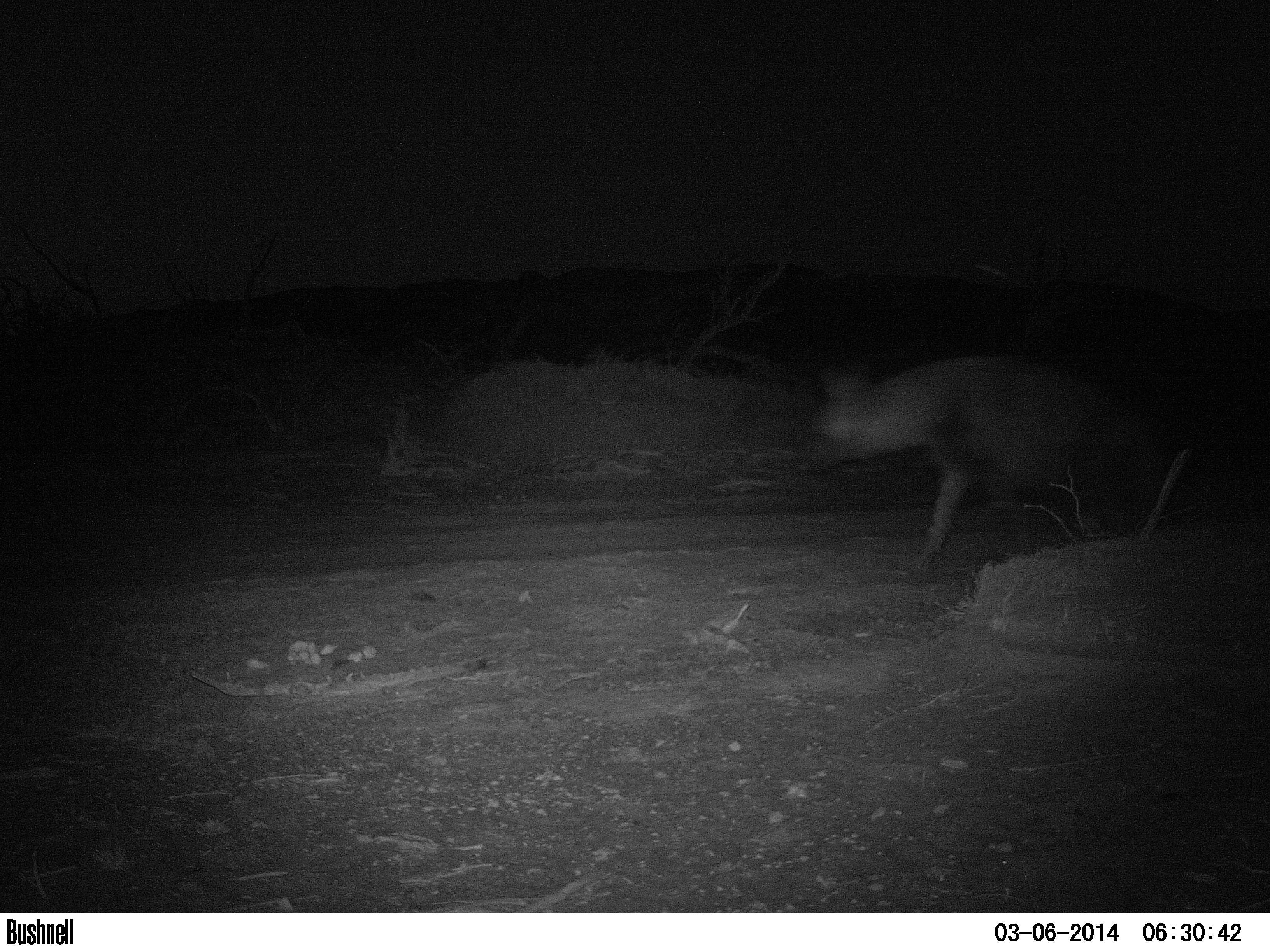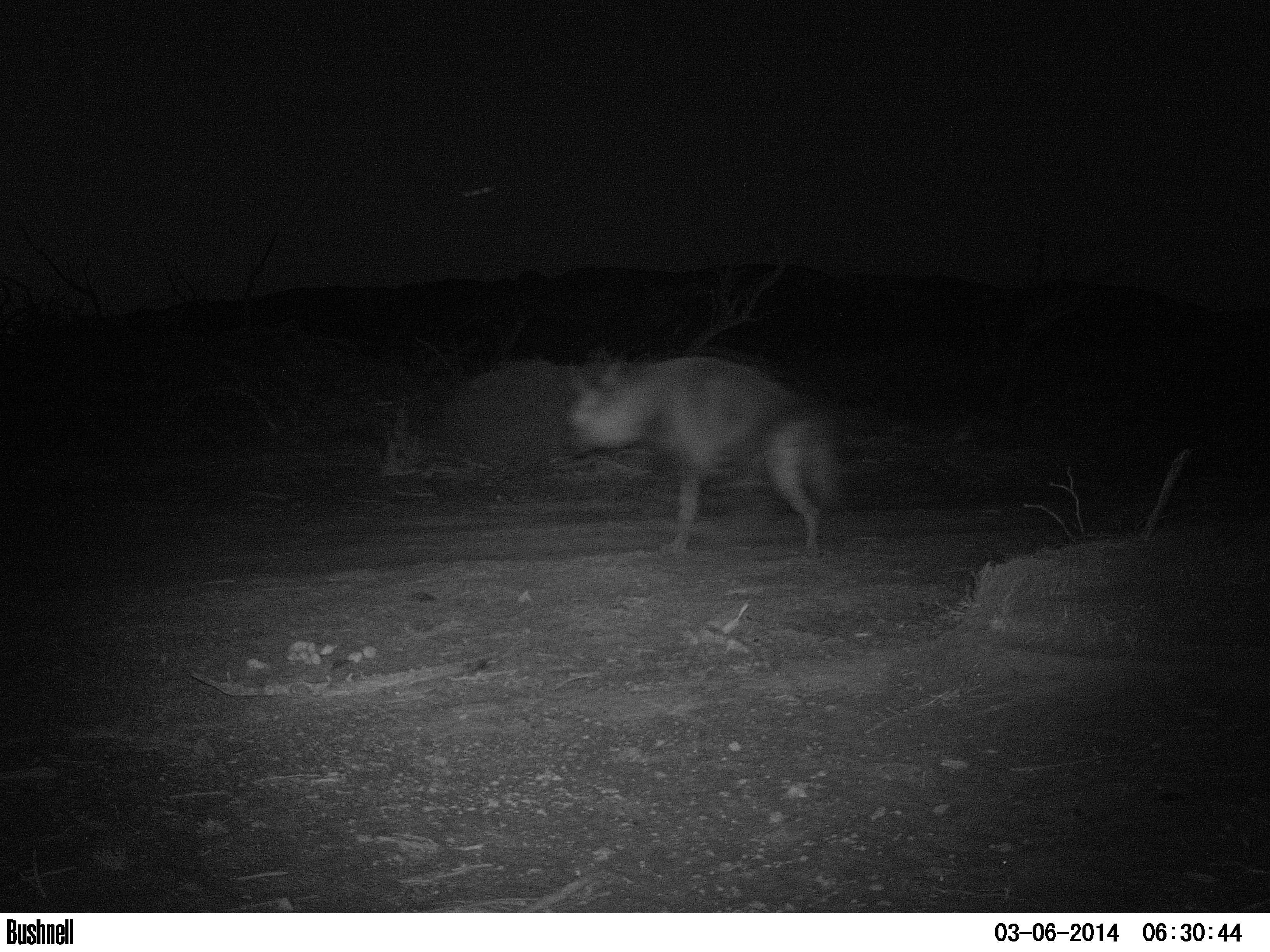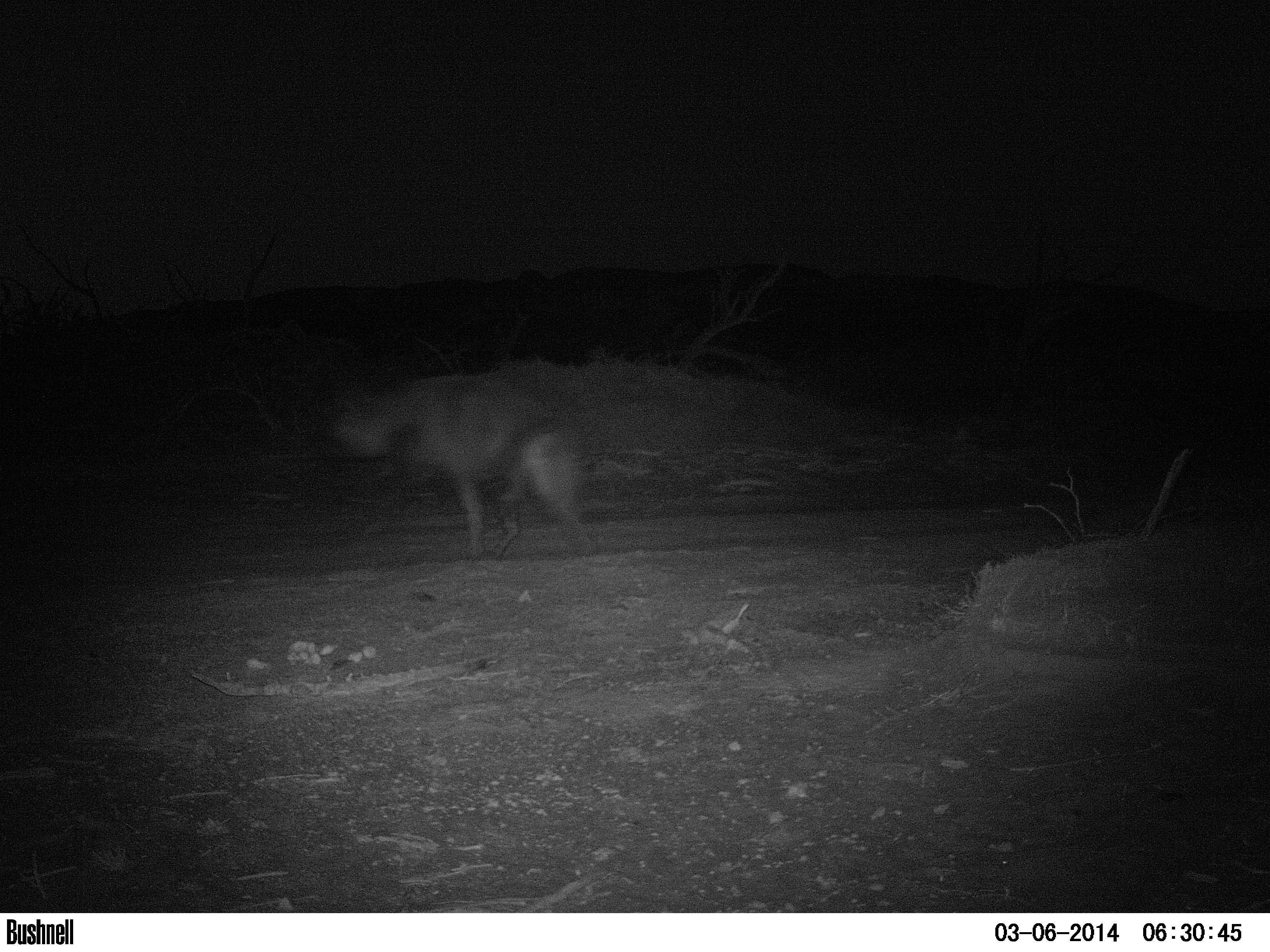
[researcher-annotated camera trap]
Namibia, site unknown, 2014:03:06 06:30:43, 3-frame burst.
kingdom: Animalia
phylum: Chordata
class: Mammalia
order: Carnivora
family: Hyaenidae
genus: Parahyaena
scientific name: Parahyaena brunnea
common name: brown hyena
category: hyaena brunnea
Hyaena brunnea (brown hyena) (Parahyaena brunnea).